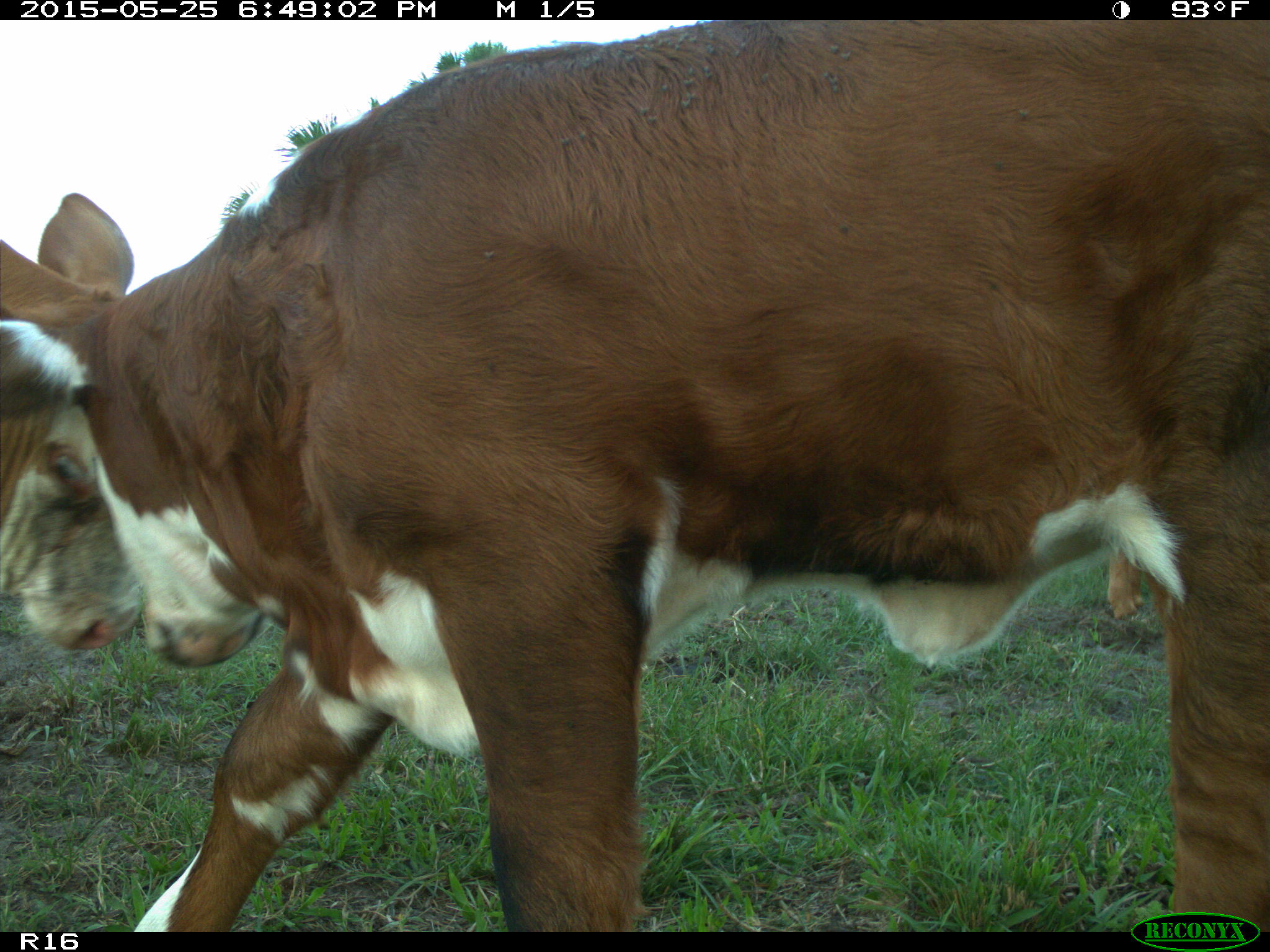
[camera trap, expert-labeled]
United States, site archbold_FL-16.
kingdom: Animalia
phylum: Chordata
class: Mammalia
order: Artiodactyla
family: Bovidae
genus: Bos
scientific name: Bos taurus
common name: domestic cow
Bos taurus (domestic cow).